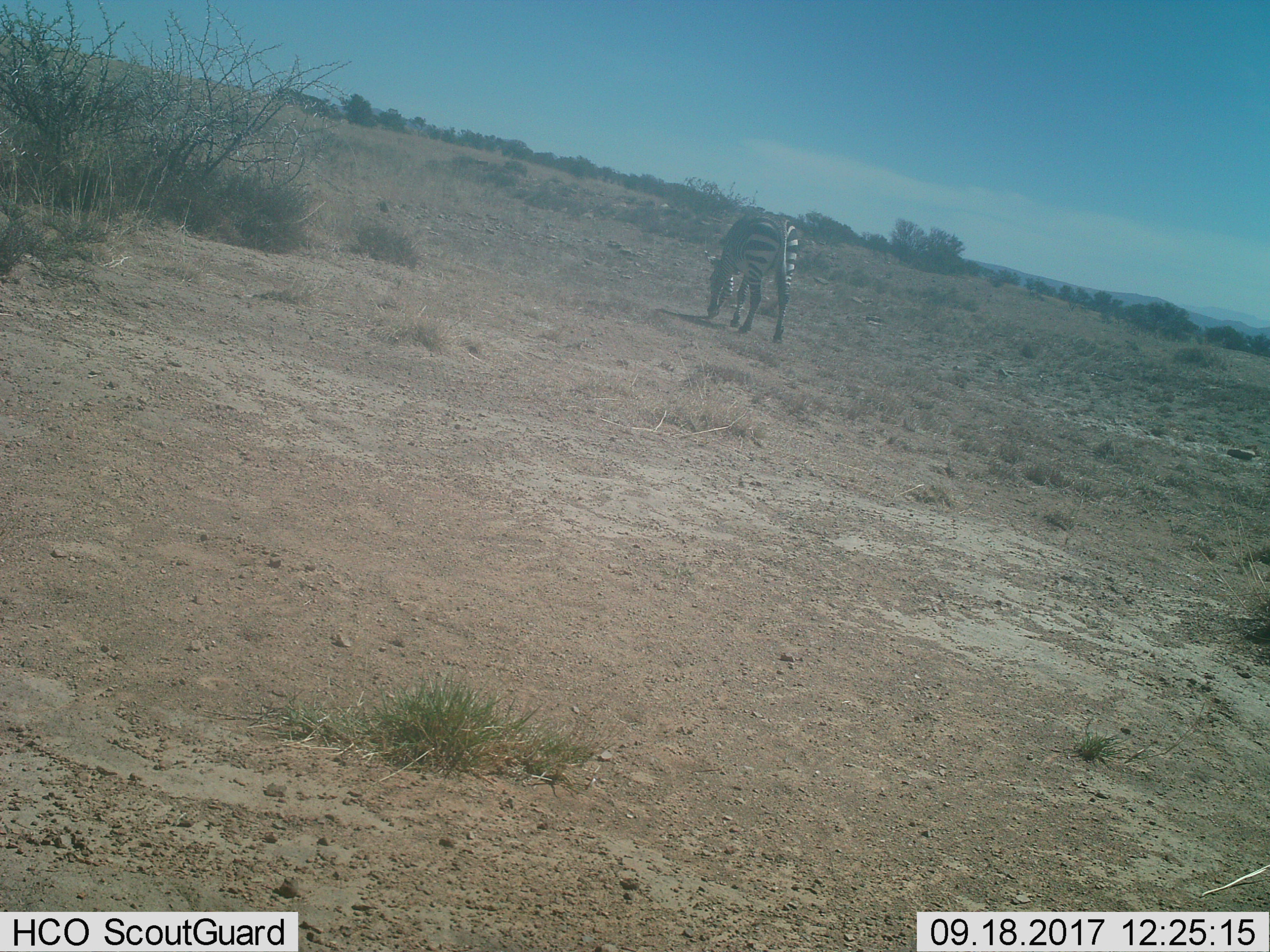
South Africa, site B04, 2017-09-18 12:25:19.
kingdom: Animalia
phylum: Chordata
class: Mammalia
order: Perissodactyla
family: Equidae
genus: Equus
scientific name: Equus zebra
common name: mountain zebra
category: zebramountain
Zebramountain (mountain zebra) (Equus zebra), count 1. Behavior (volunteer vote fractions): standing 0%, resting 0%, moving 20%, interacting 0%. Young present (vote fraction): 0%. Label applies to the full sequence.